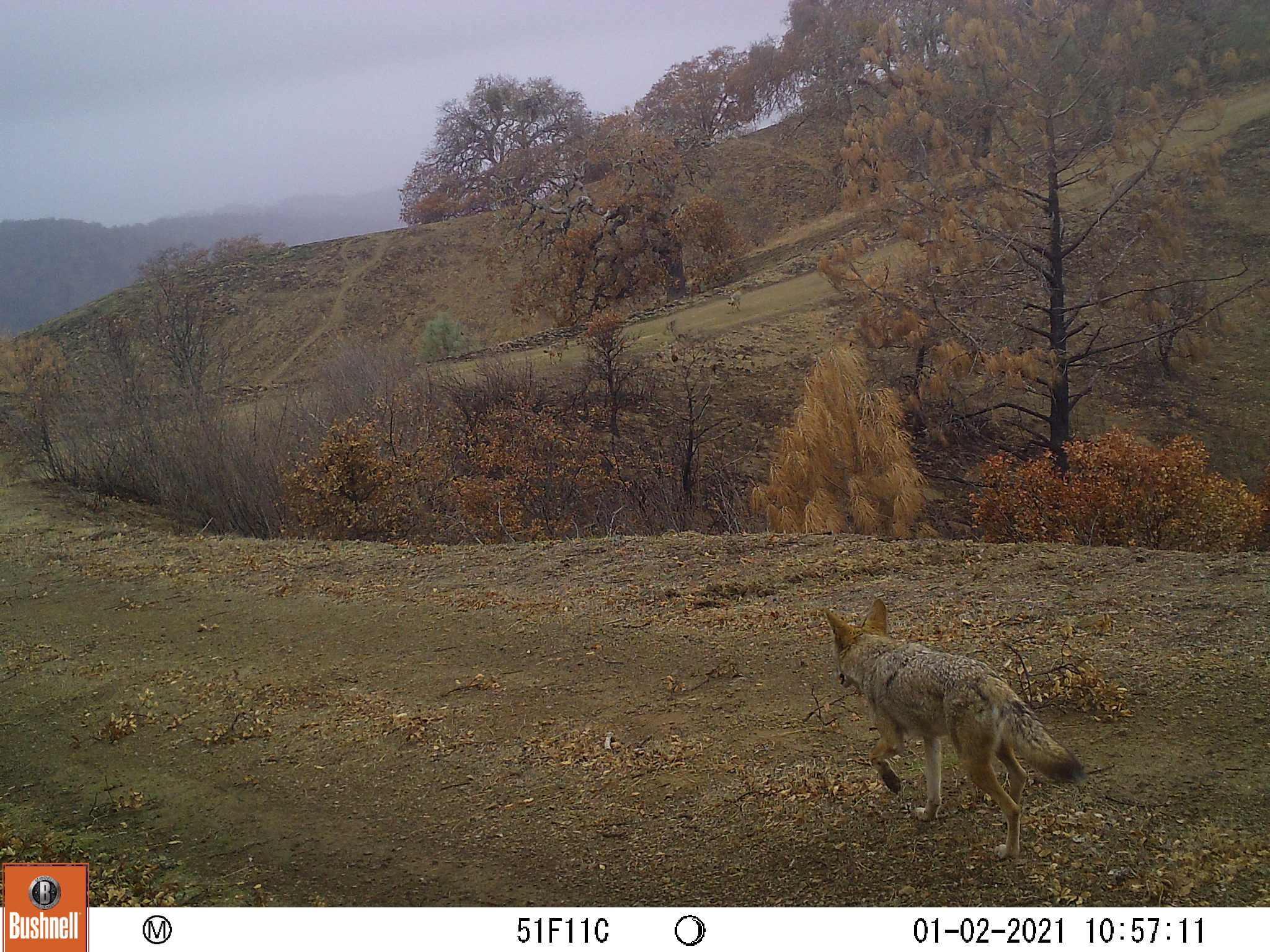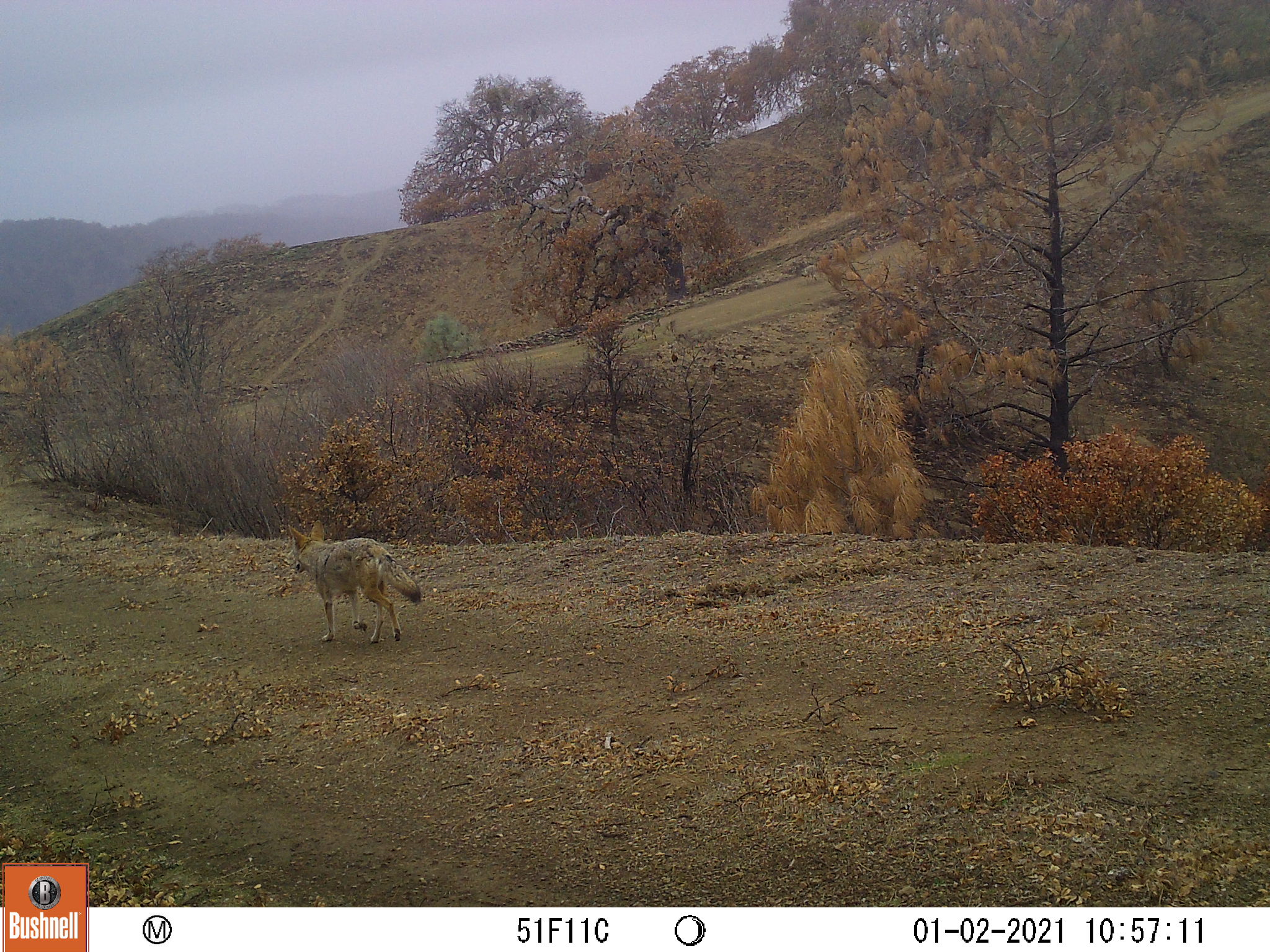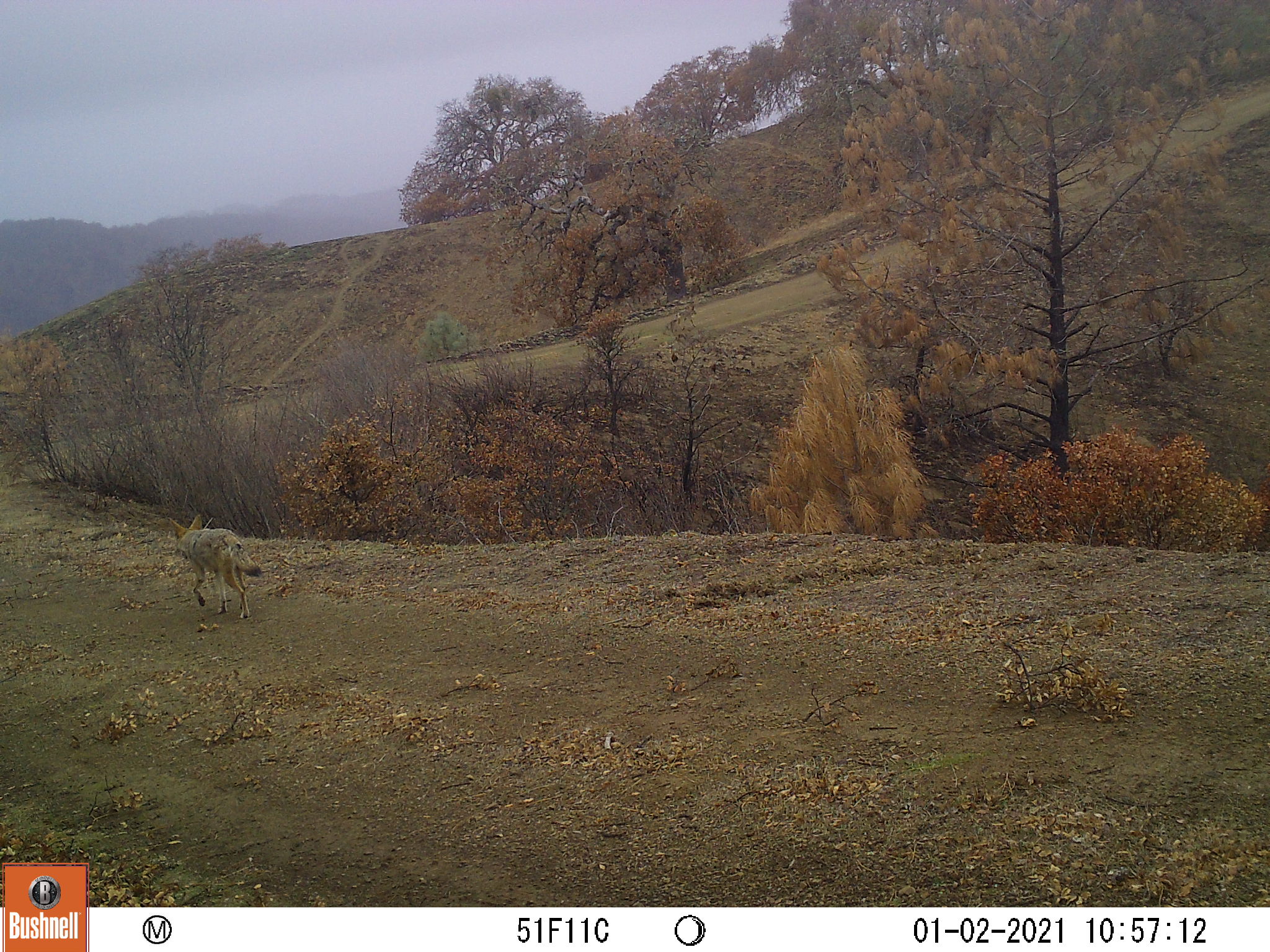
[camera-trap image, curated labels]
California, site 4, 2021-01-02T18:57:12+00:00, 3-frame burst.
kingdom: Animalia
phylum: Chordata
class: Mammalia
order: Carnivora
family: Canidae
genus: Canis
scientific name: Canis latrans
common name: coyote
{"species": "coyote (Canis latrans)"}